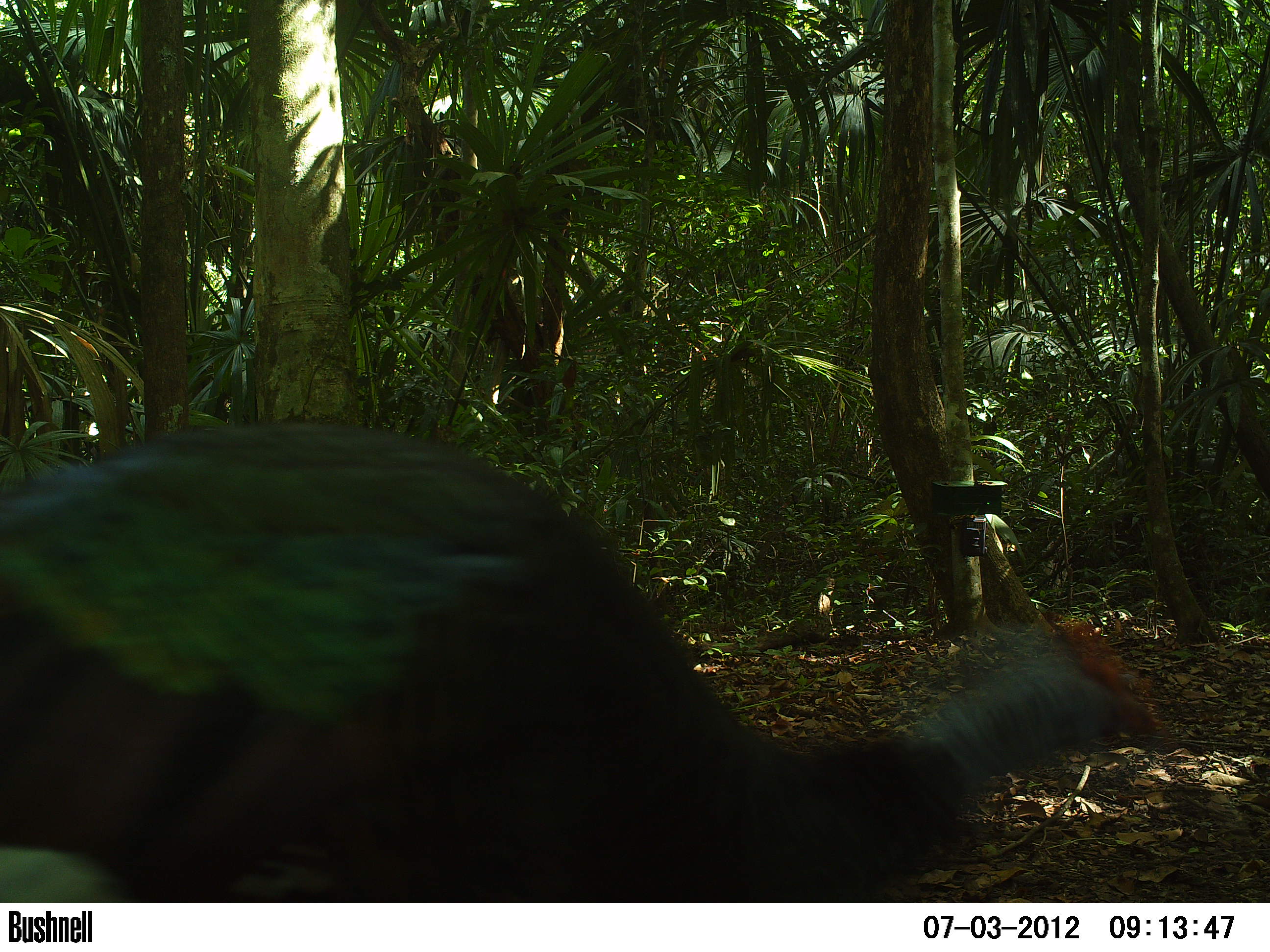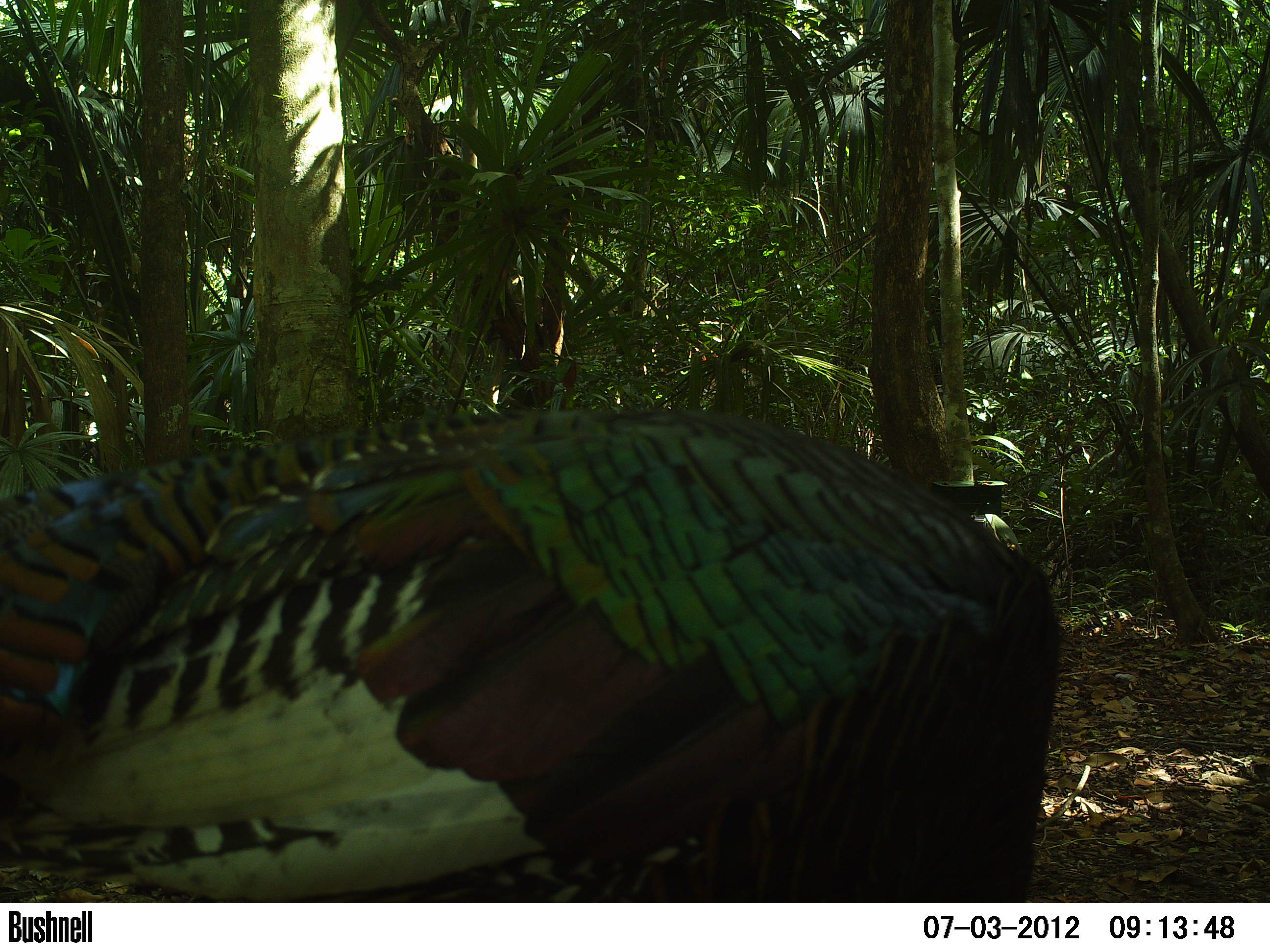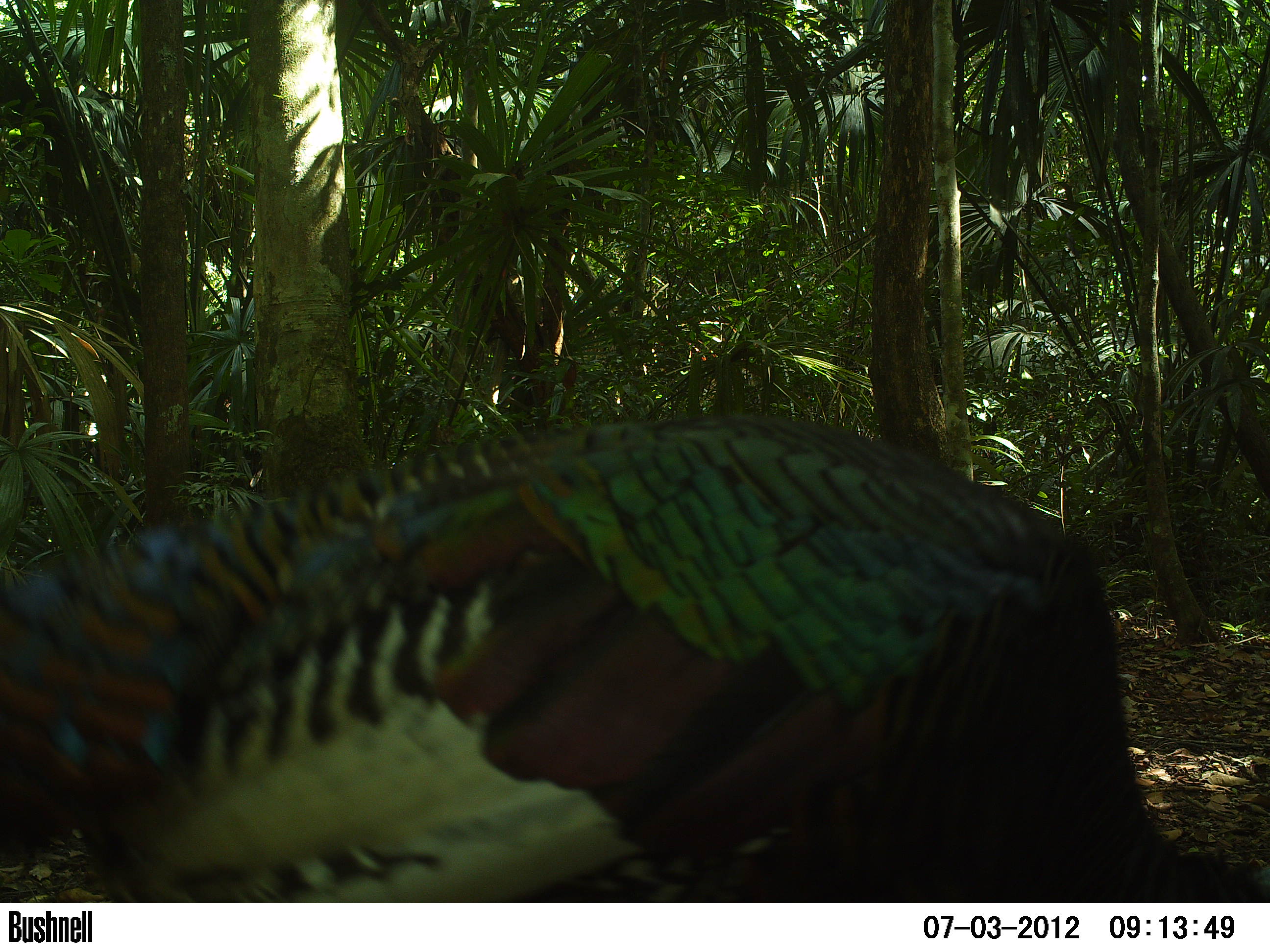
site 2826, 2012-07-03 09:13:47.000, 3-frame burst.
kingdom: Animalia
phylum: Chordata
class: Aves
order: Galliformes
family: Phasianidae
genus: Meleagris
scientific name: Meleagris ocellata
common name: ocellated turkey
Meleagris ocellata (ocellated turkey), count 1, age adult.